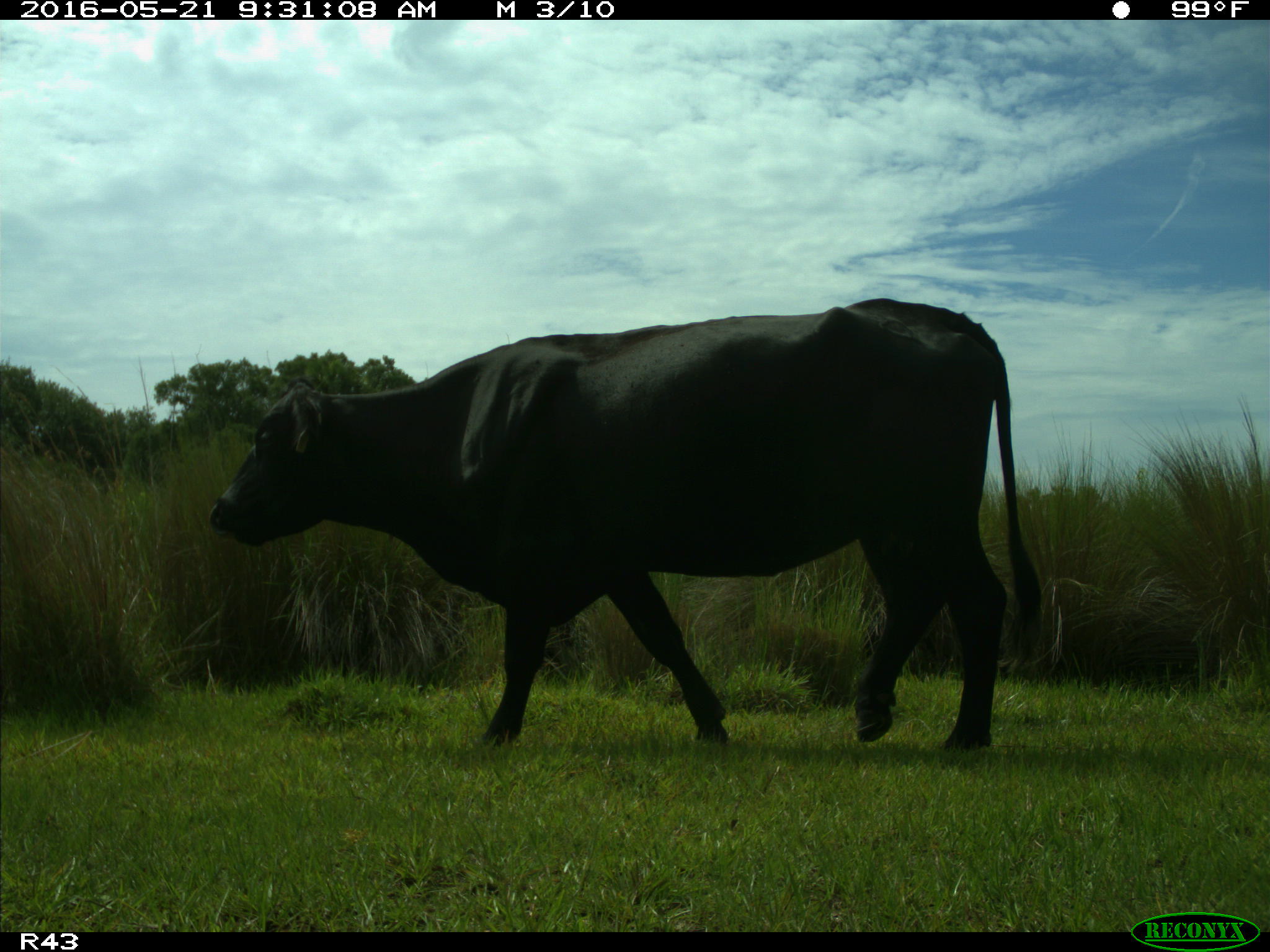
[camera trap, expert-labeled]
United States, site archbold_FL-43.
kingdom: Animalia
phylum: Chordata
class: Mammalia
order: Artiodactyla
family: Bovidae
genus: Bos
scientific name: Bos taurus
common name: domestic cow